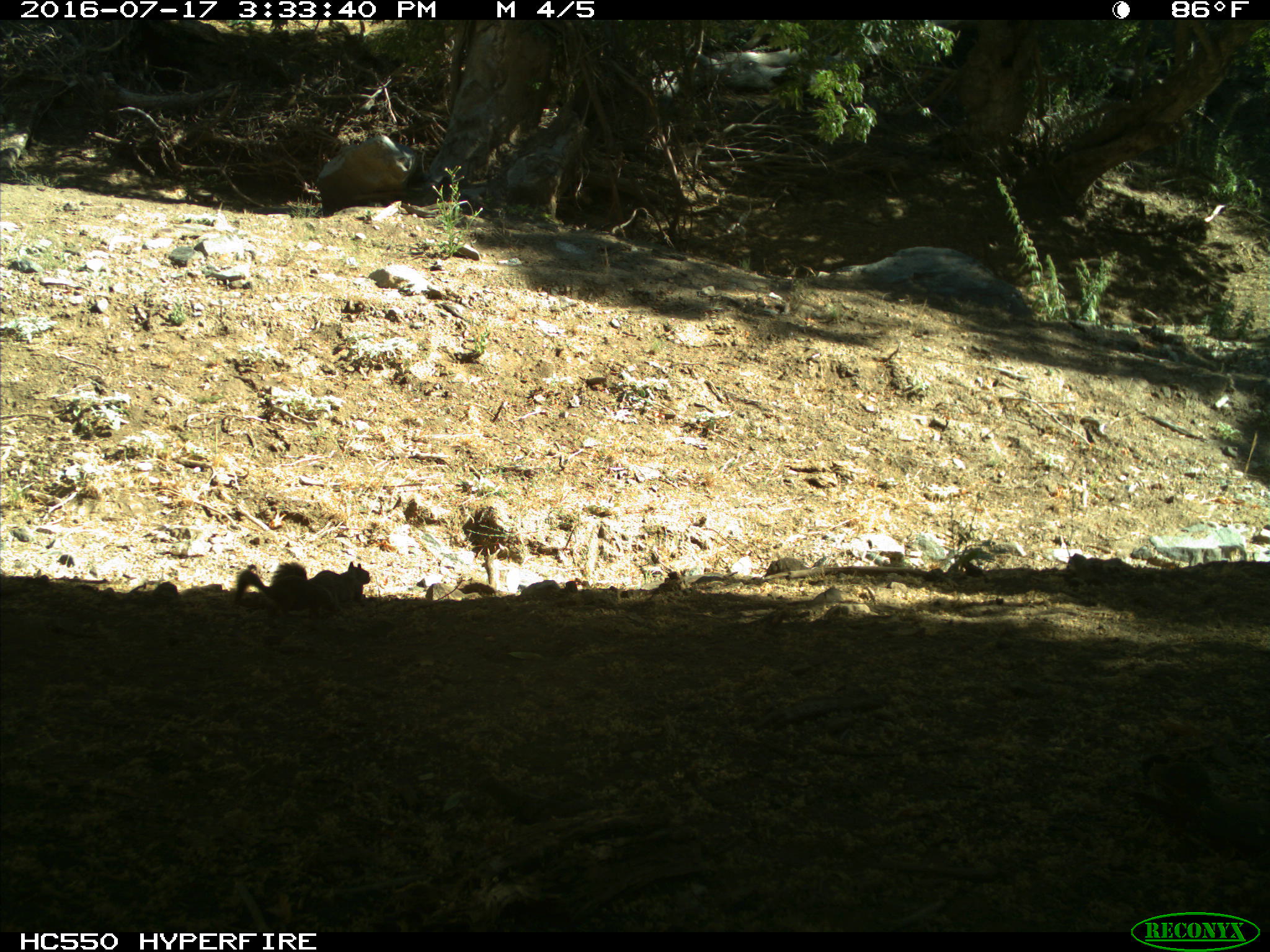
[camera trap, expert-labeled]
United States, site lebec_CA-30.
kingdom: Animalia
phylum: Chordata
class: Mammalia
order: Rodentia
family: Sciuridae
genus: Otospermophilus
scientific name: Otospermophilus beecheyi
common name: california ground squirrel